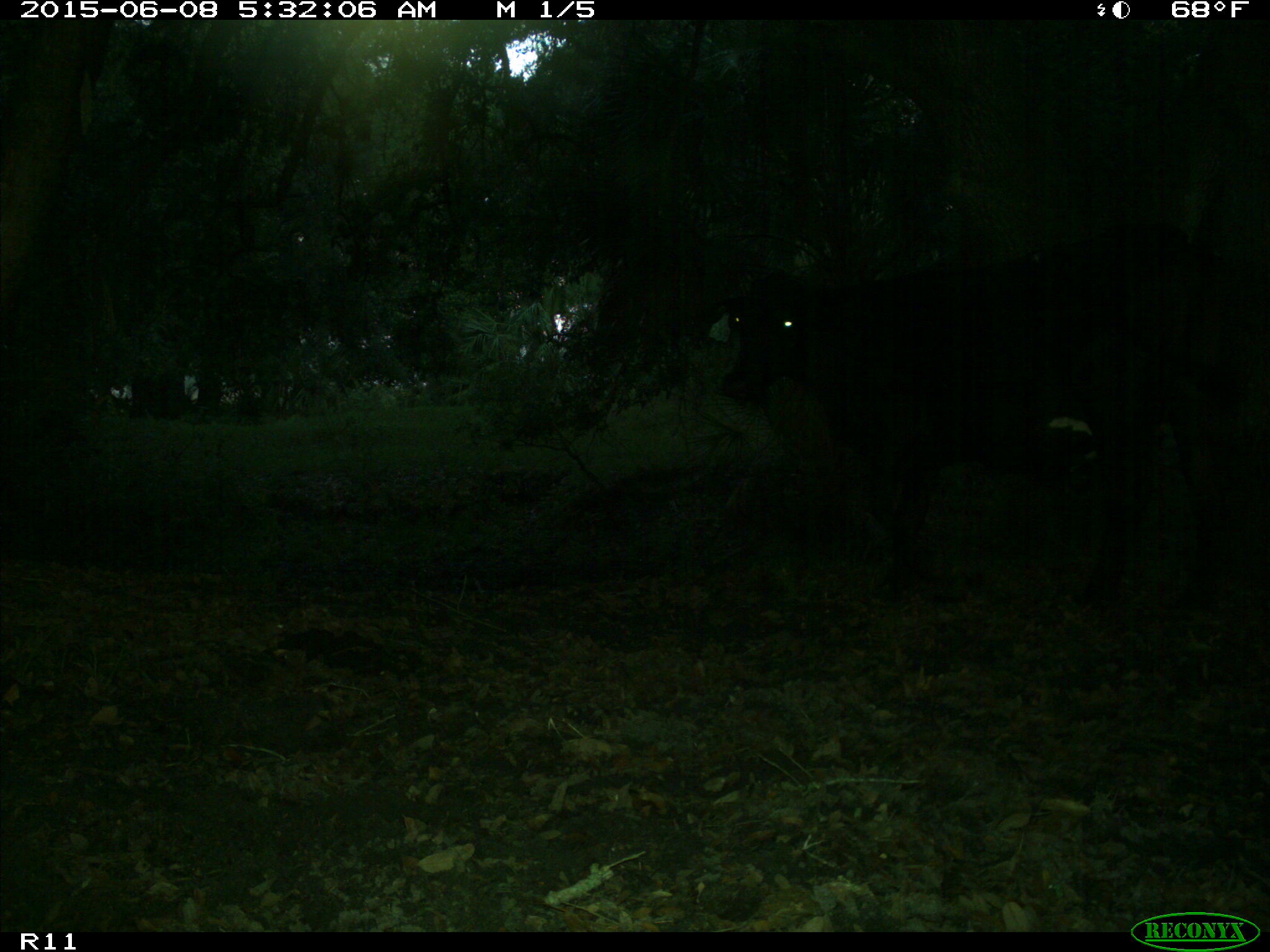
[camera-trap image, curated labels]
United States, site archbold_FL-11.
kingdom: Animalia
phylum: Chordata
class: Mammalia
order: Artiodactyla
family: Bovidae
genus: Bos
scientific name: Bos taurus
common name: domestic cow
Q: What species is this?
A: Bos taurus (domestic cow).